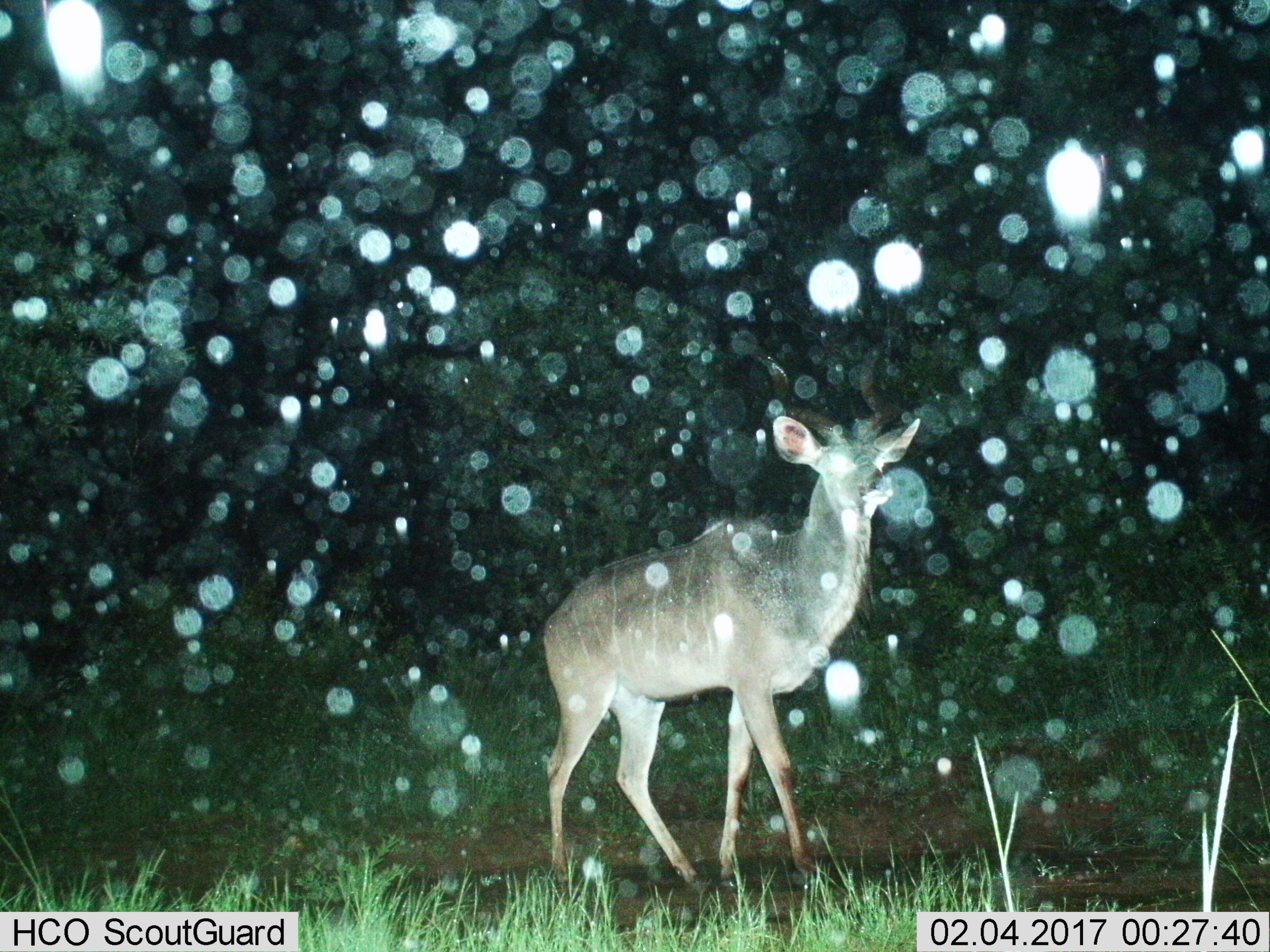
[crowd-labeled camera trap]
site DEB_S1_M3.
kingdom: Animalia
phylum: Chordata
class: Mammalia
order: Artiodactyla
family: Bovidae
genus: Tragelaphus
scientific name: Tragelaphus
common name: kudu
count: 1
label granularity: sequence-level